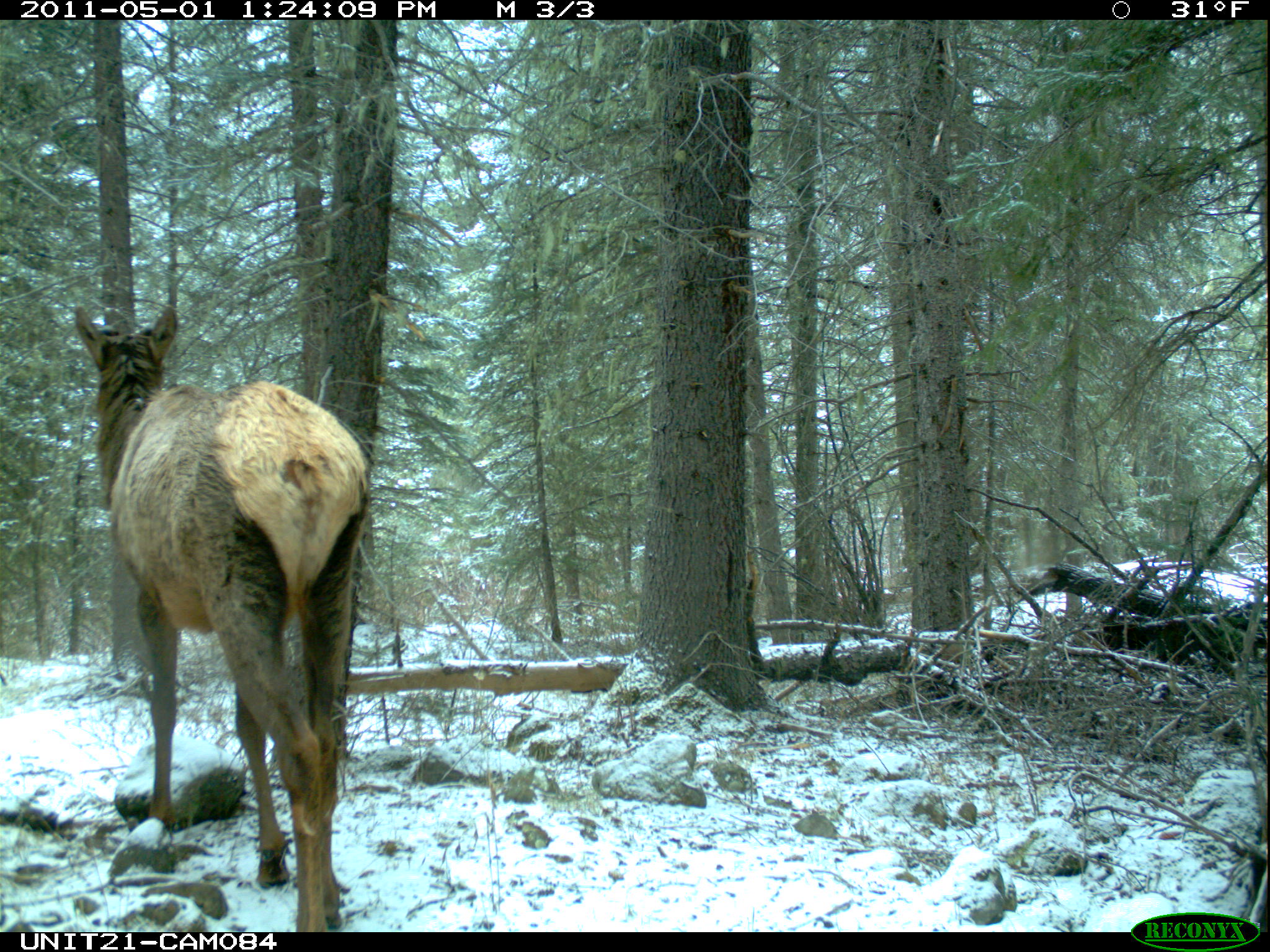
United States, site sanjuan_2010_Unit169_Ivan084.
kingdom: Animalia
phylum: Chordata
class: Mammalia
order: Artiodactyla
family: Cervidae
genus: Cervus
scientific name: Cervus elaphus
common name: red deer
Cervus elaphus (red deer).